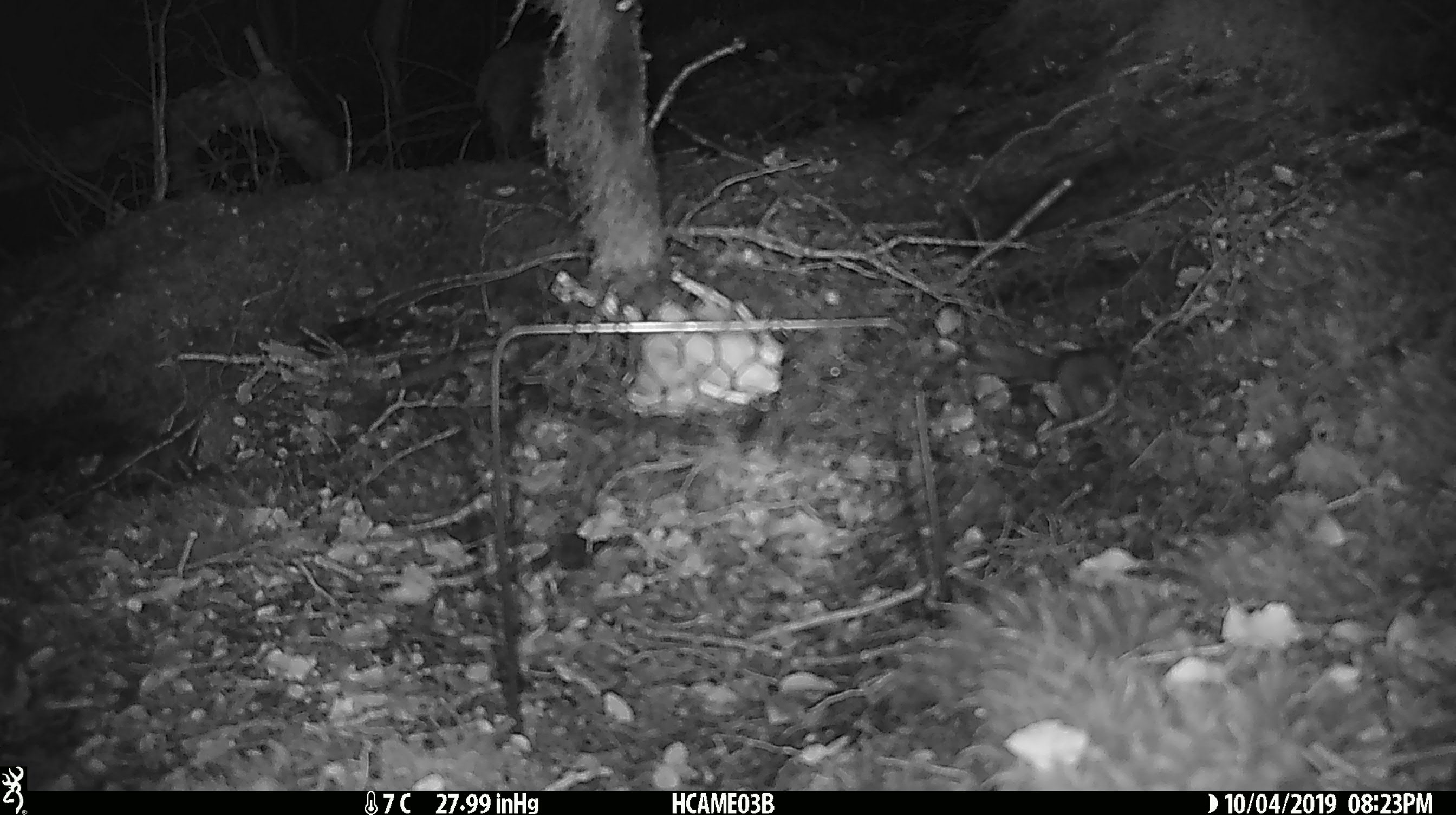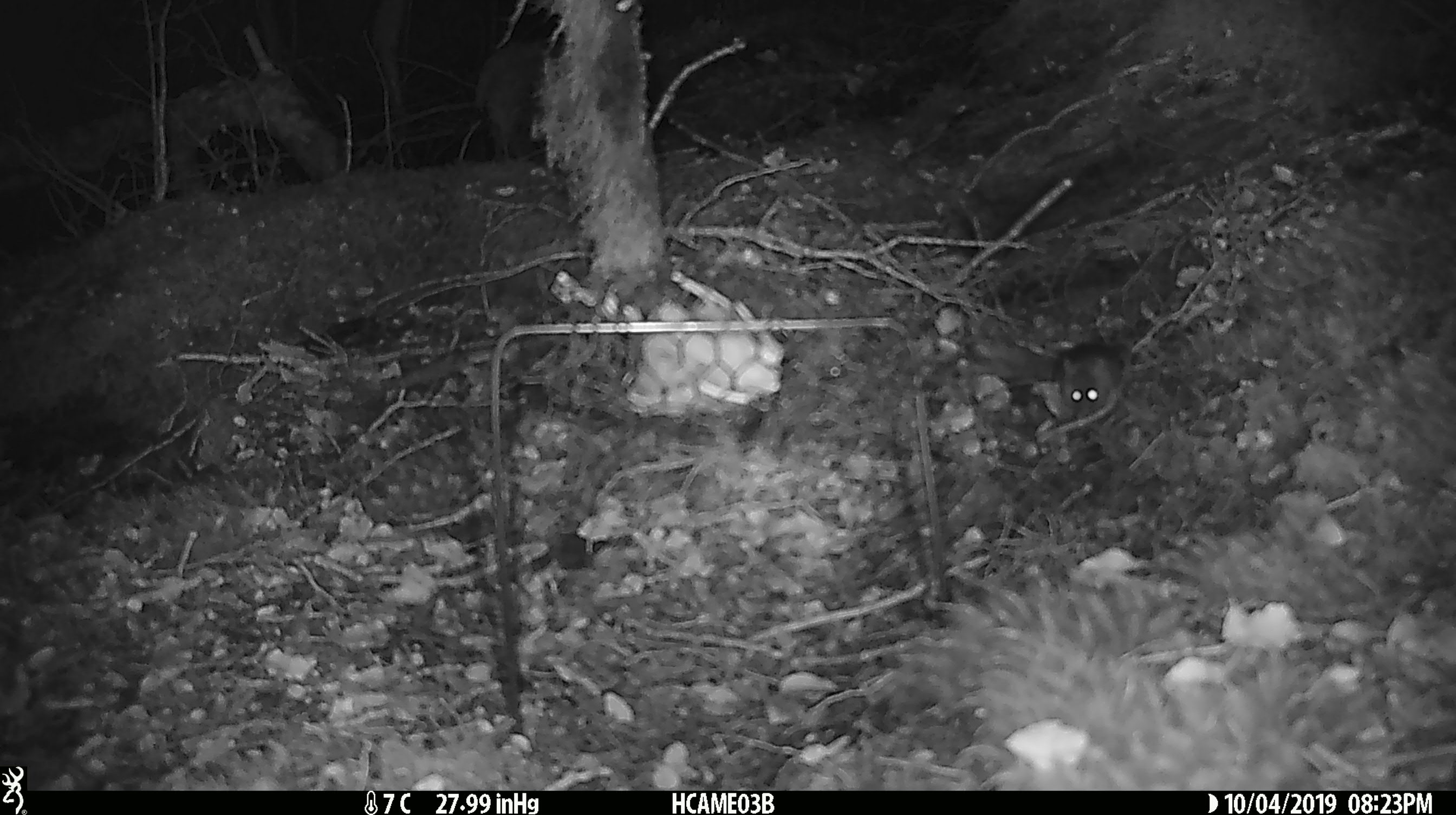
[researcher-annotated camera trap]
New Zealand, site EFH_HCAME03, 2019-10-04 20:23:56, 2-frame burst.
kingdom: Animalia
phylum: Chordata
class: Mammalia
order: Rodentia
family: Muridae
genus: Mus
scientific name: Mus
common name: mouse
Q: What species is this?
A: Mouse (Mus).